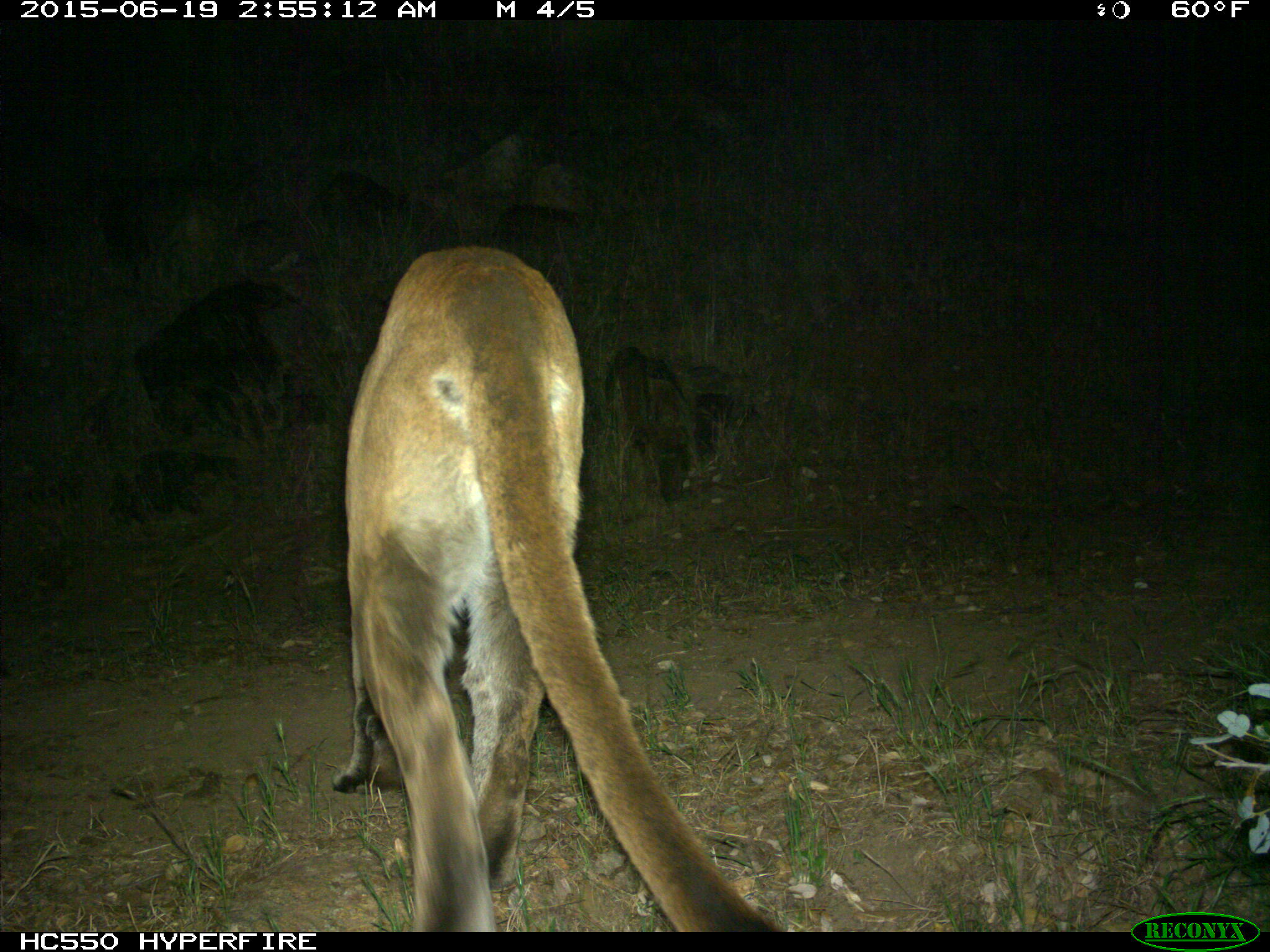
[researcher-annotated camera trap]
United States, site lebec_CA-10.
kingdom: Animalia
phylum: Chordata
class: Mammalia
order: Carnivora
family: Felidae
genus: Puma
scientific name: Puma concolor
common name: mountain lion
Puma concolor (mountain lion).